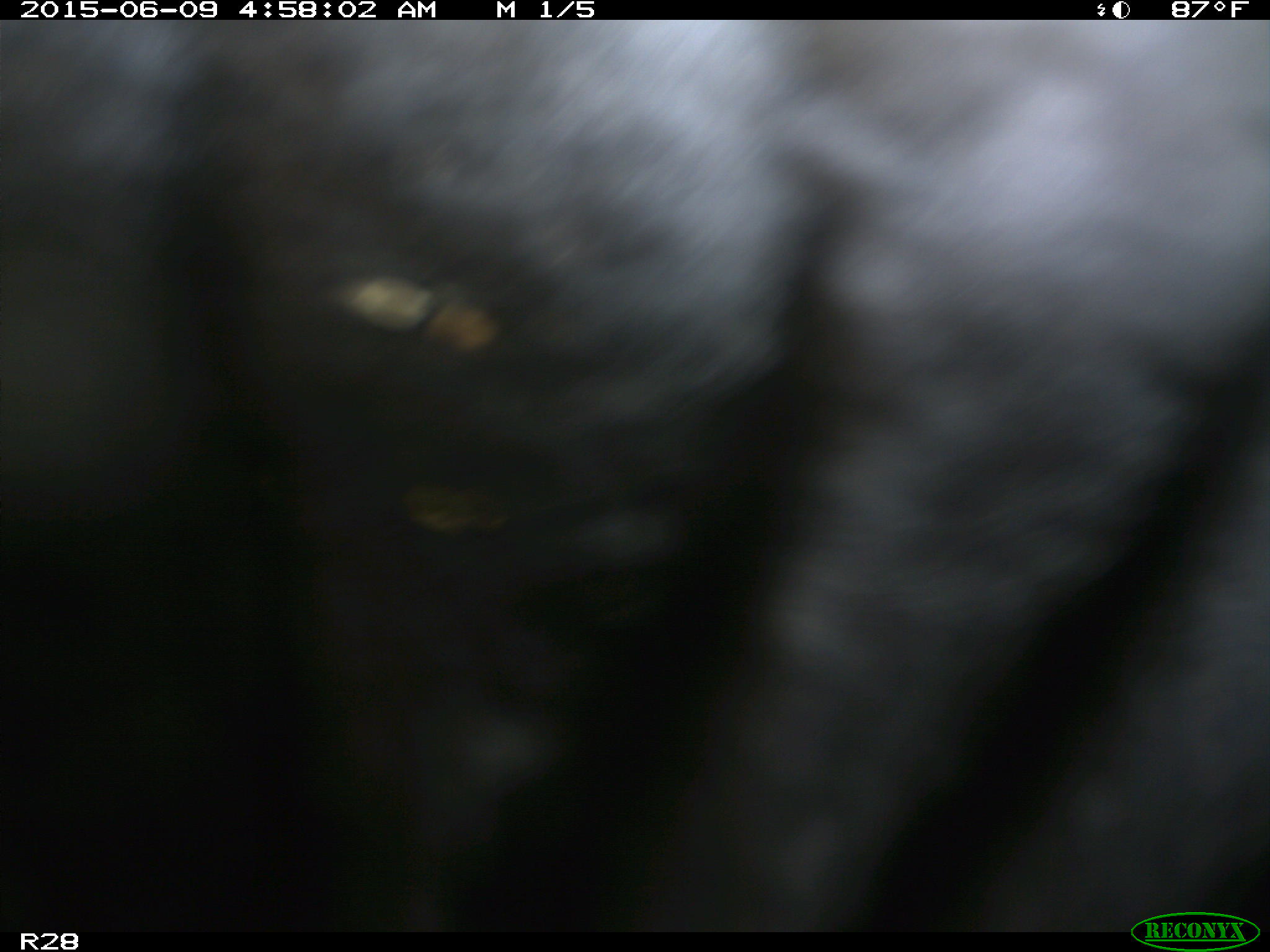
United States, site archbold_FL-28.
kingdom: Animalia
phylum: Chordata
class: Mammalia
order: Artiodactyla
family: Bovidae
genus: Bos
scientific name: Bos taurus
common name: domestic cow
Bos taurus (domestic cow).